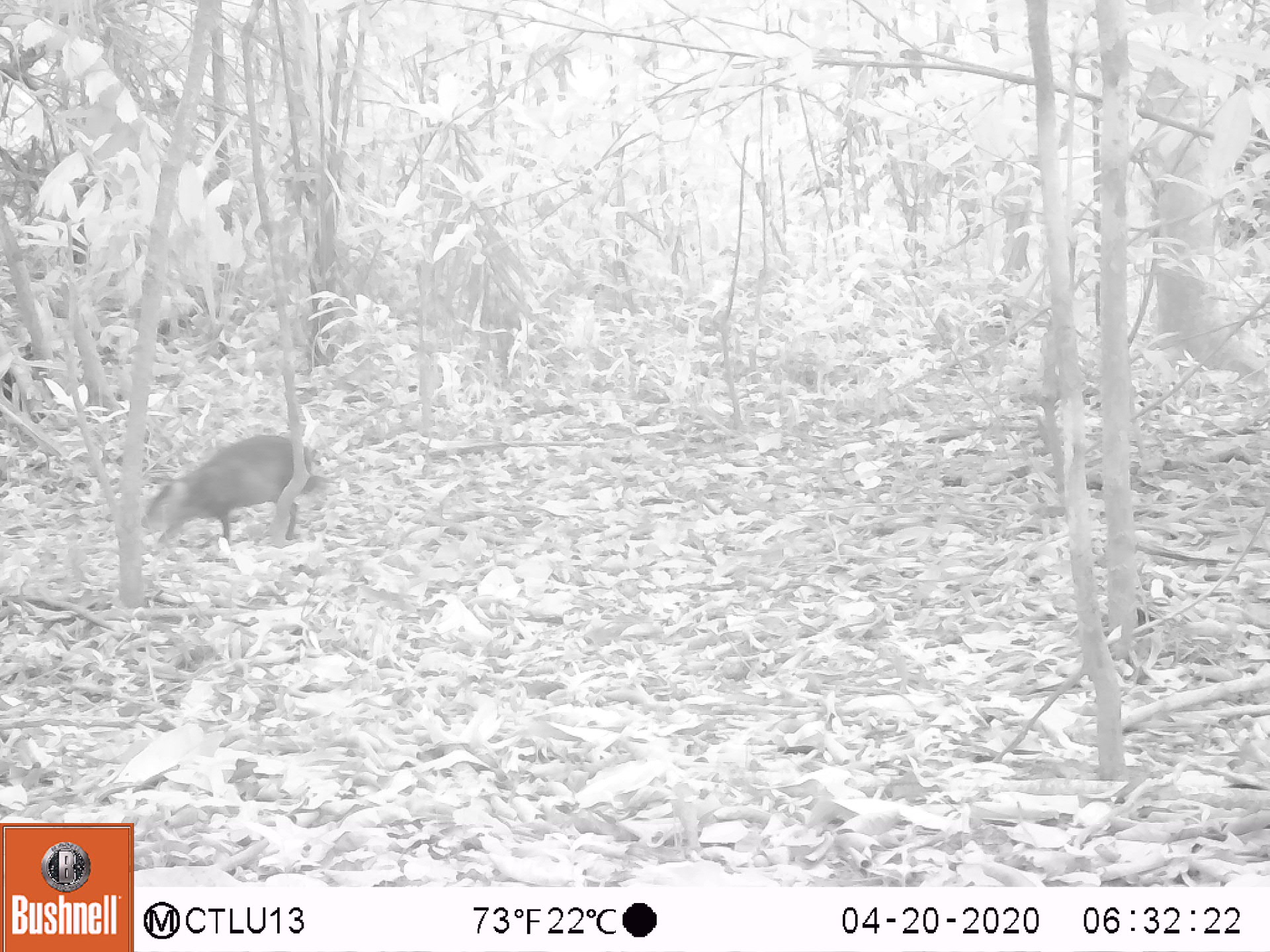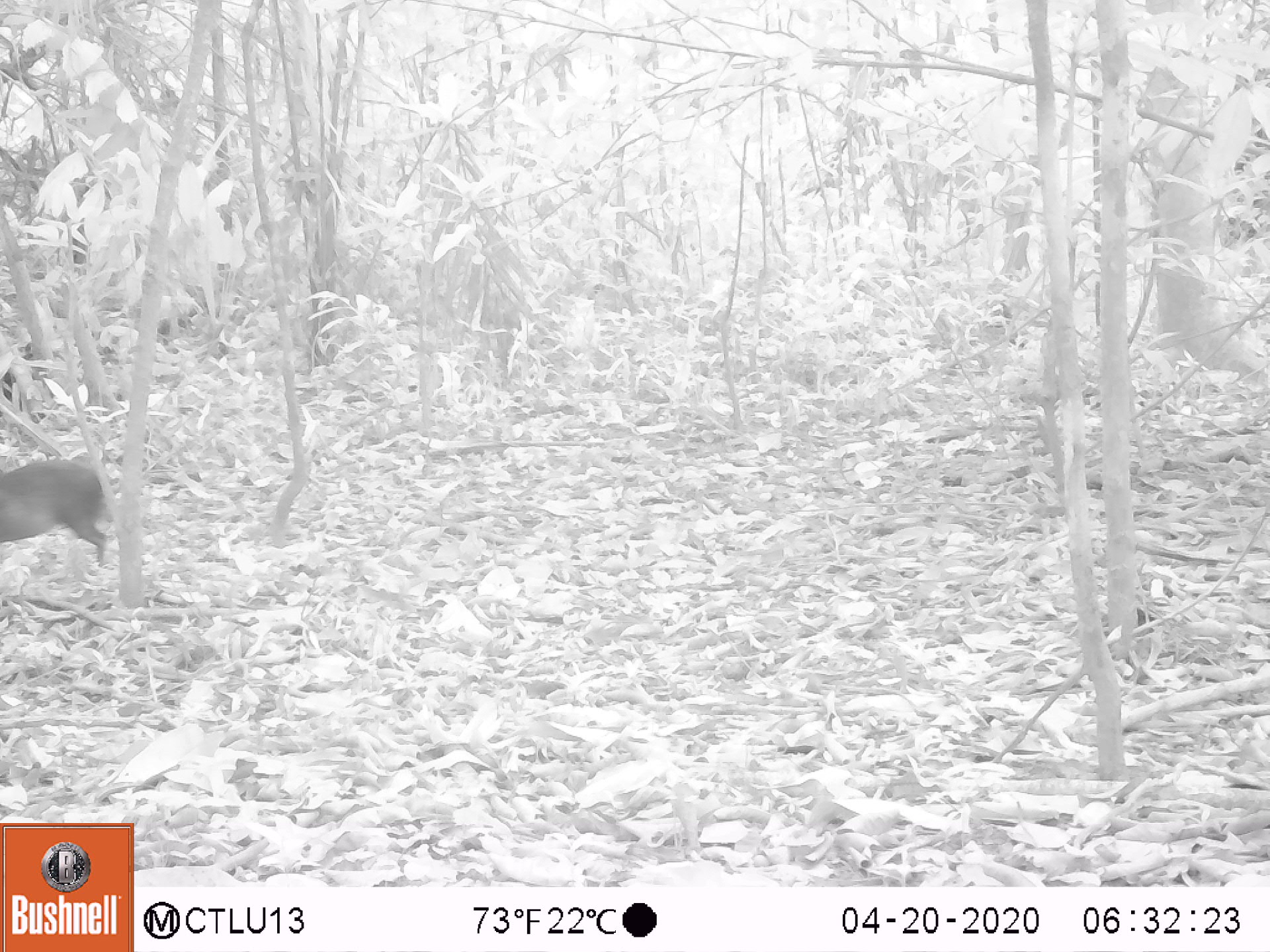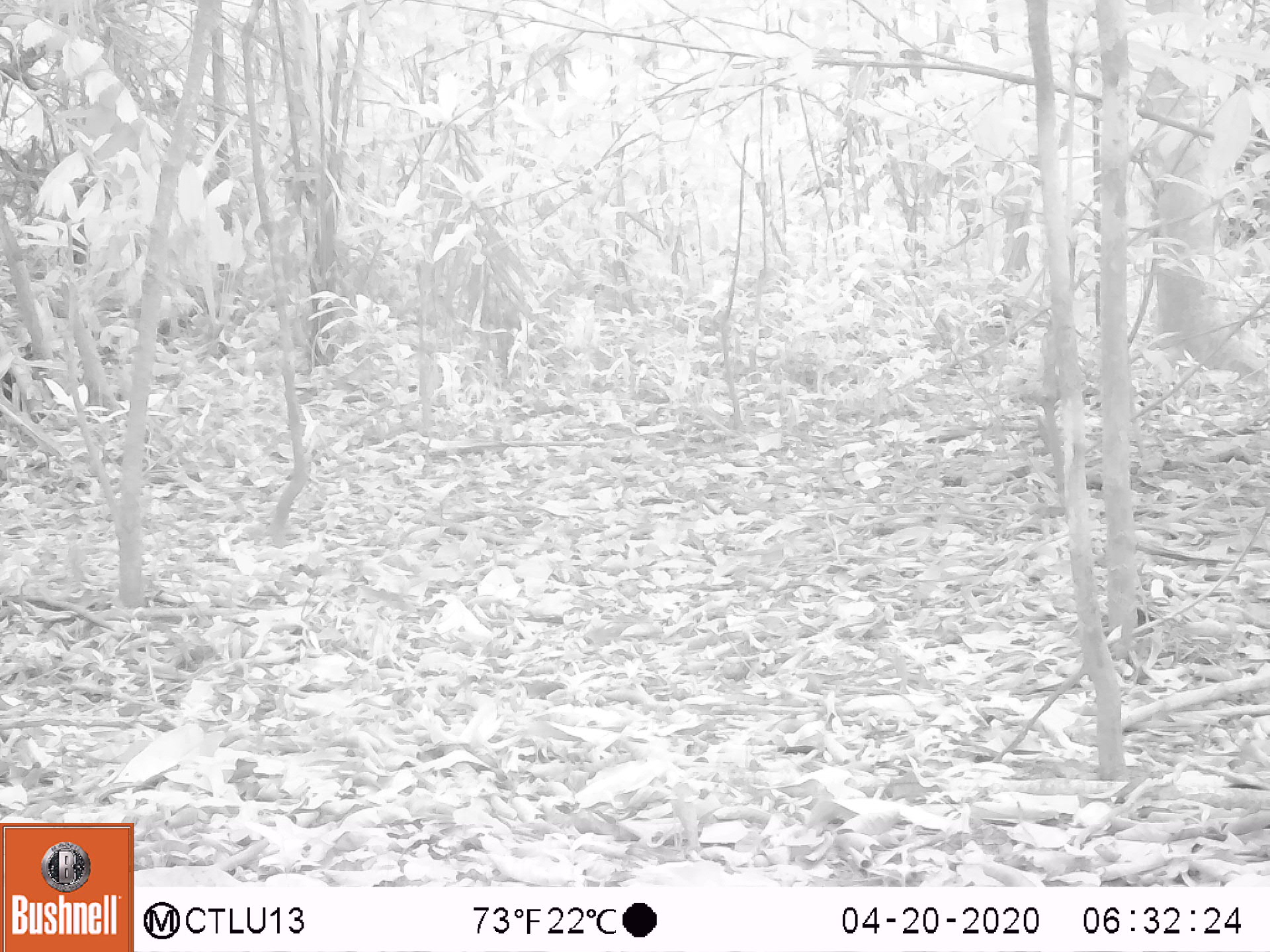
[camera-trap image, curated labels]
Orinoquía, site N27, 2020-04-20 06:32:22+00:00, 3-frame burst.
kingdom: Animalia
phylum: Chordata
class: Mammalia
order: Rodentia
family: Dasyproctidae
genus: Dasyprocta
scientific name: Dasyprocta fuliginosa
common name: black agouti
Black agouti (Dasyprocta fuliginosa).